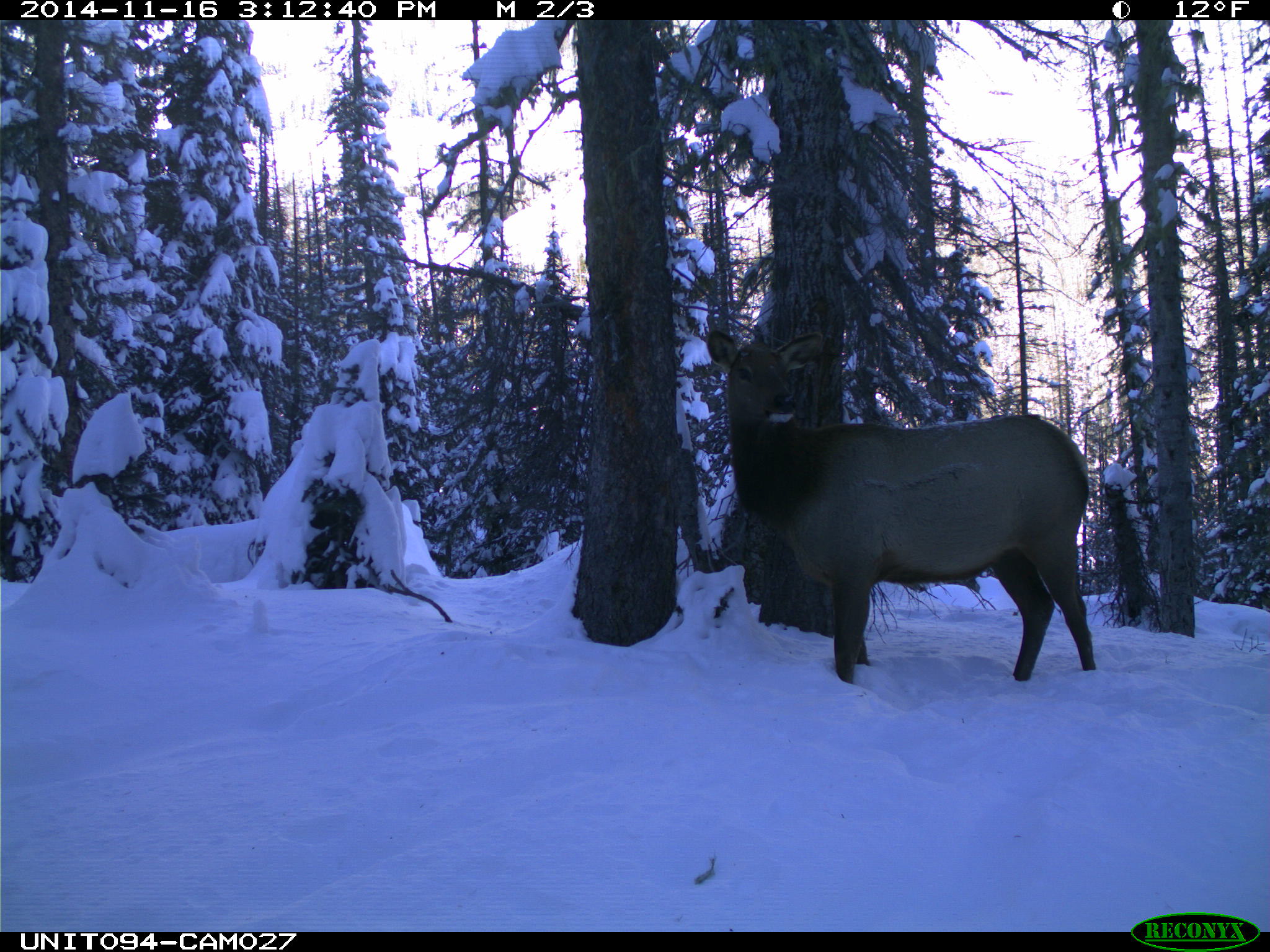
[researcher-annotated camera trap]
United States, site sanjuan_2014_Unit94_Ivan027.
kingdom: Animalia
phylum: Chordata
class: Mammalia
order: Artiodactyla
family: Cervidae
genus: Cervus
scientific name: Cervus elaphus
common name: red deer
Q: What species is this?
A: Cervus elaphus (red deer).